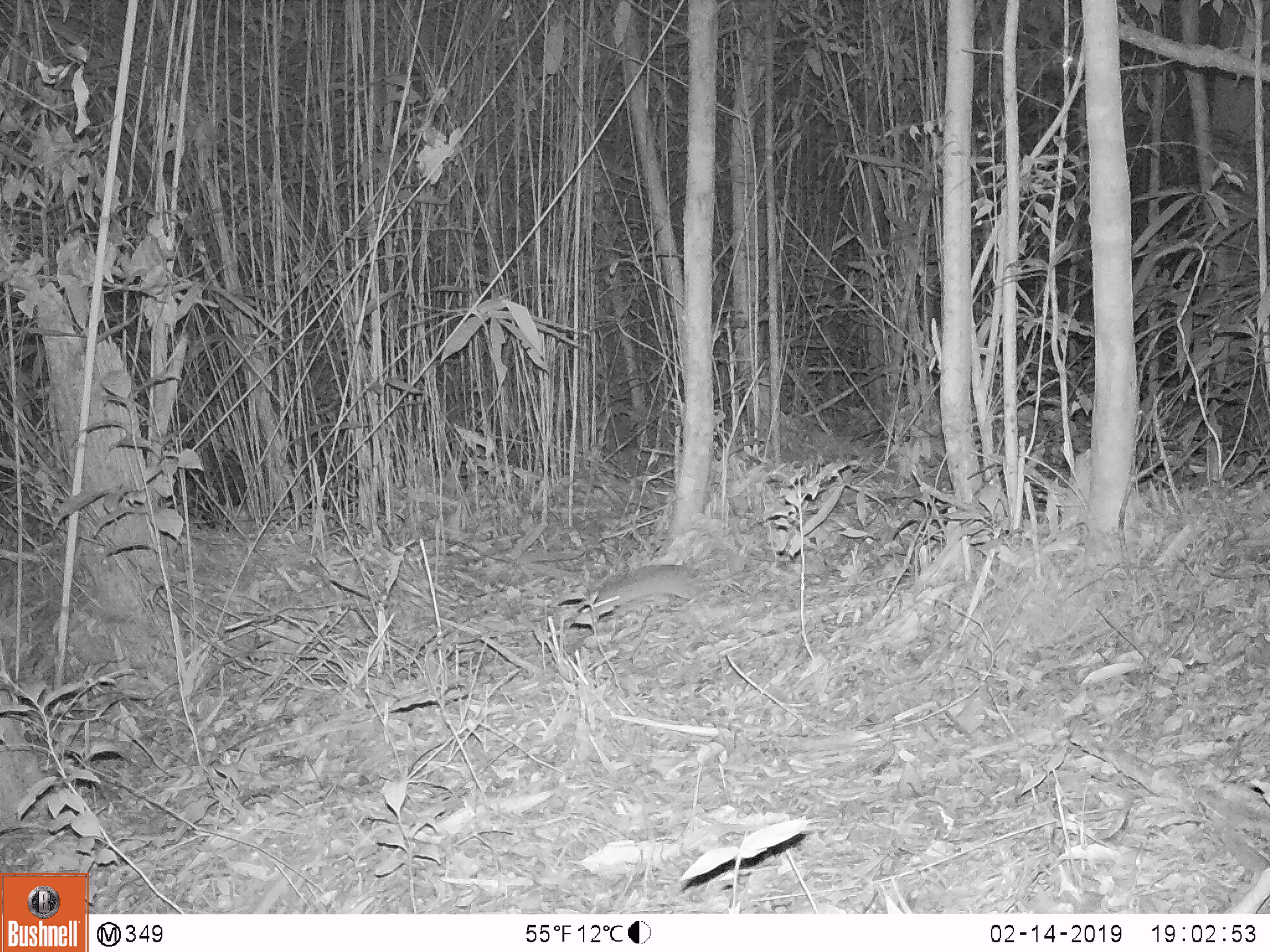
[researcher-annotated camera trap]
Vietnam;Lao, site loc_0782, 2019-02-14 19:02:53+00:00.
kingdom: Animalia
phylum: Chordata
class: Mammalia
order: Rodentia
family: Muridae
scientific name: Muridae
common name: old-world mice and rats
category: unidentified murid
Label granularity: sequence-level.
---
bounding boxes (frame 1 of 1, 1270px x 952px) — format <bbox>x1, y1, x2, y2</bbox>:
unidentified murid: <bbox>579, 564, 711, 619</bbox>